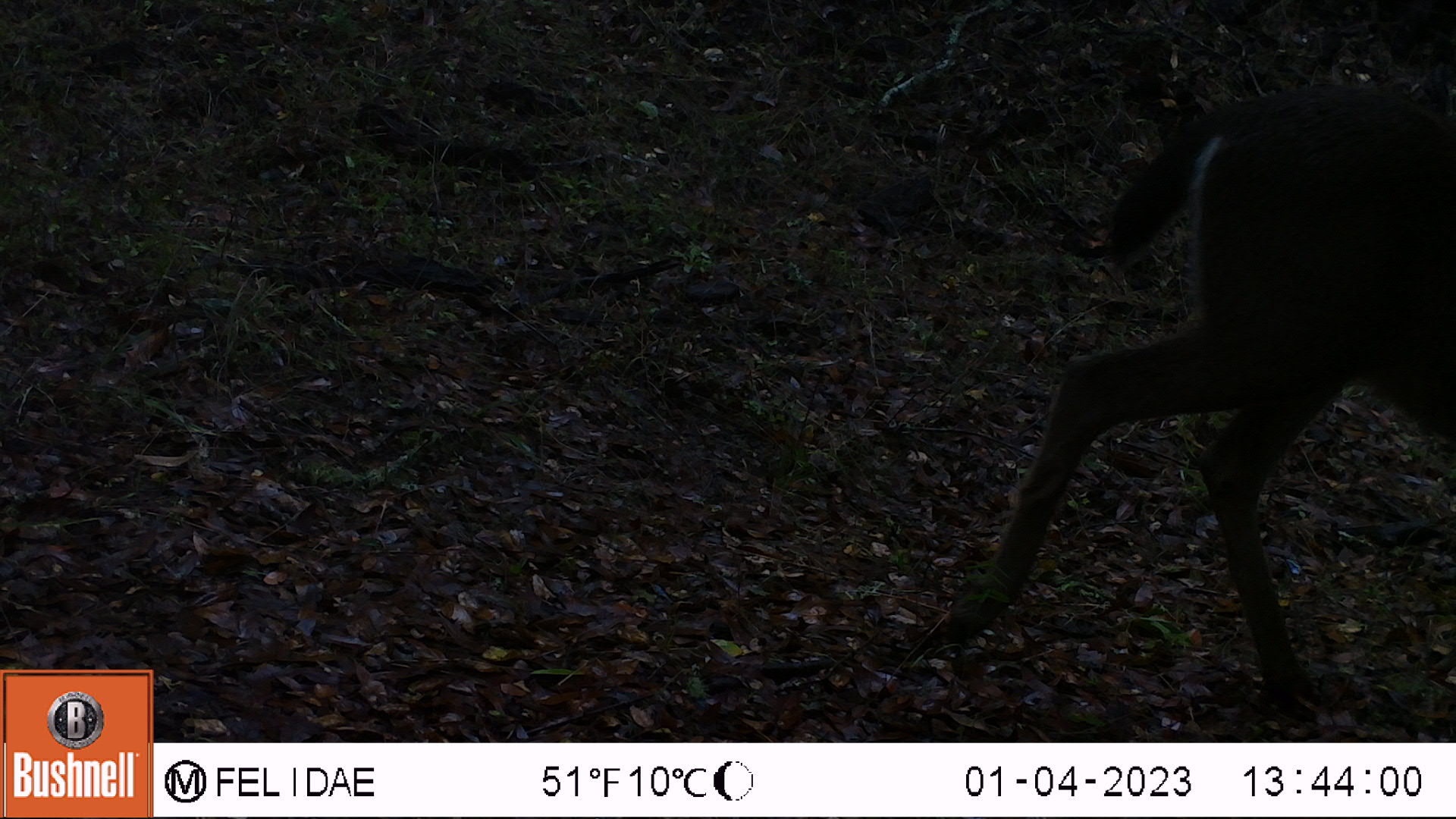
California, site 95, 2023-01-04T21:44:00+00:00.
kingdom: Animalia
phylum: Chordata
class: Mammalia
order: Artiodactyla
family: Cervidae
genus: Odocoileus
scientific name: Odocoileus hemionus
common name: mule deer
Mule deer (Odocoileus hemionus).